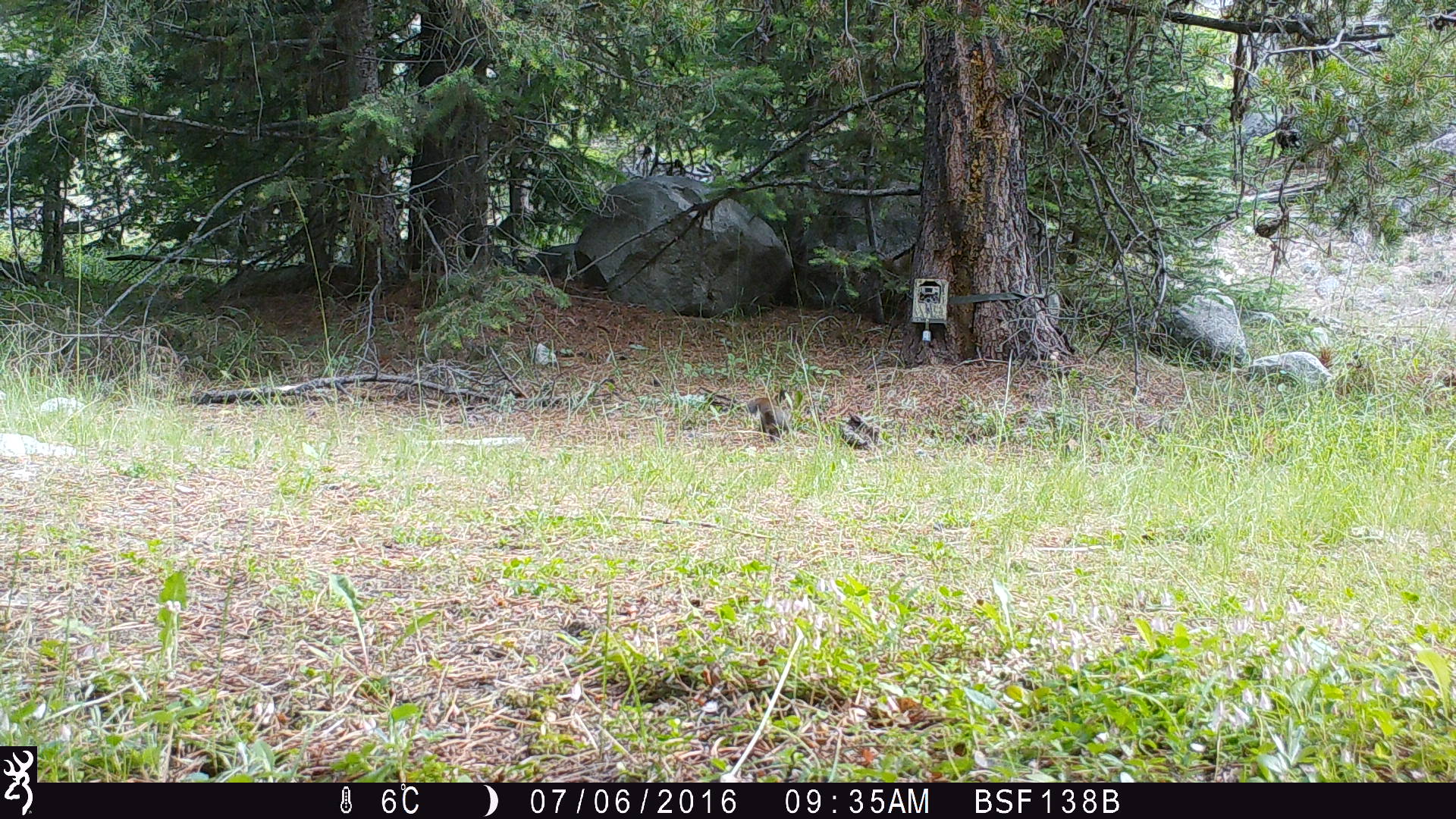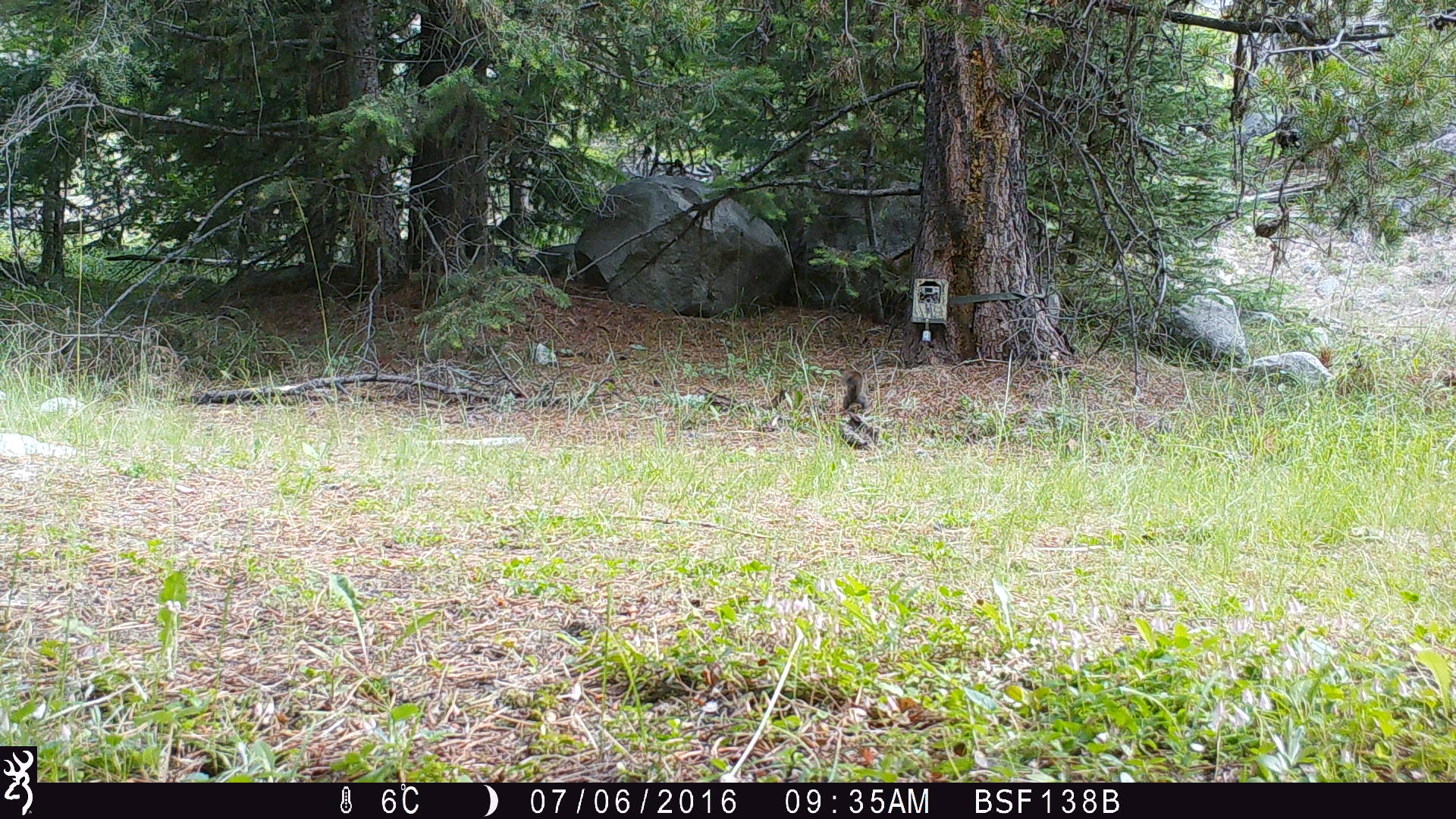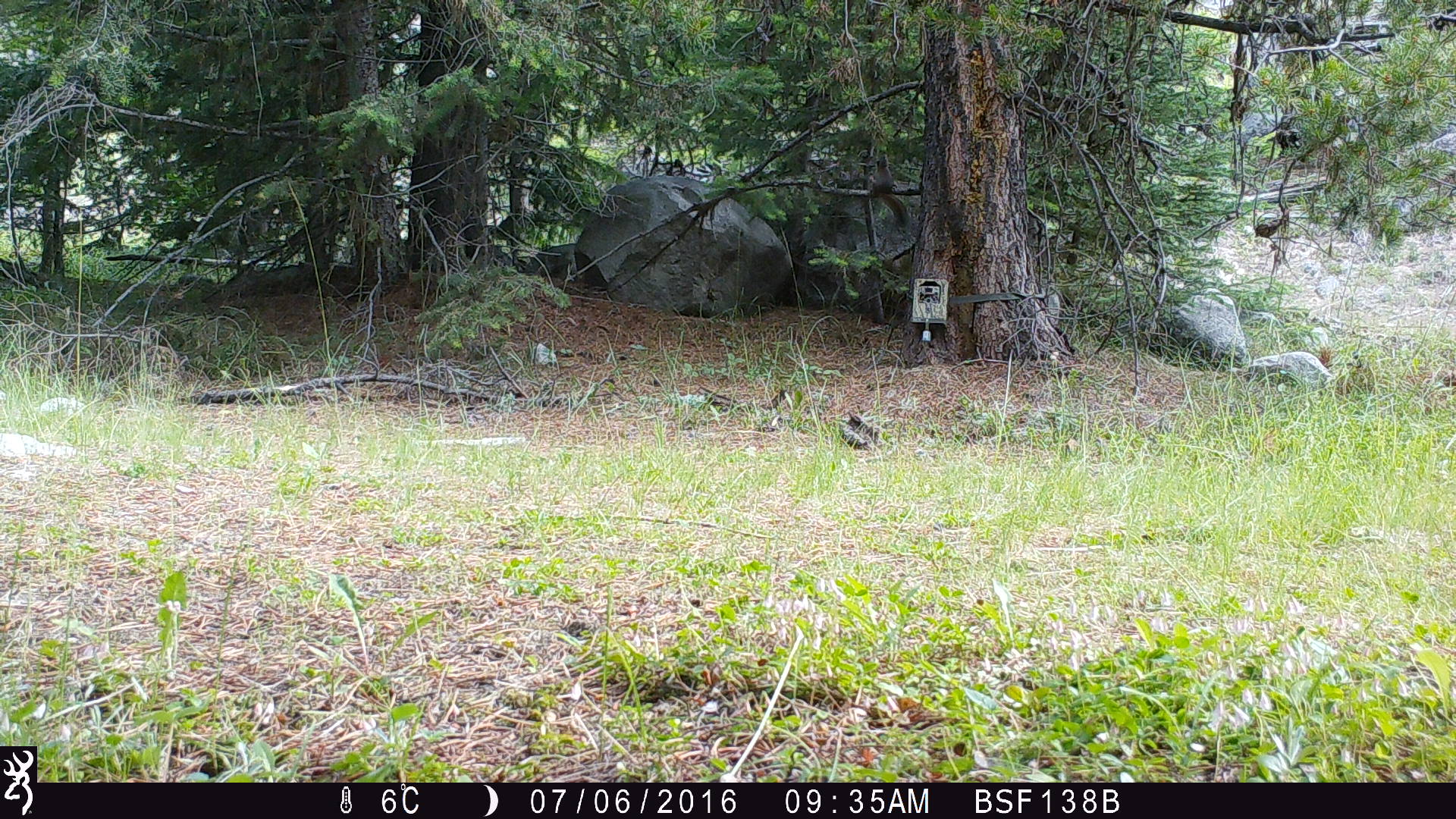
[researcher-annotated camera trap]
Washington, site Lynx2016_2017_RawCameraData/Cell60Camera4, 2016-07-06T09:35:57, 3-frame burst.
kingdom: Animalia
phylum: Chordata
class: Mammalia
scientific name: Mammalia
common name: small mammal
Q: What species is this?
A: Small mammal (Mammalia).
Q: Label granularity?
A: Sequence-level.